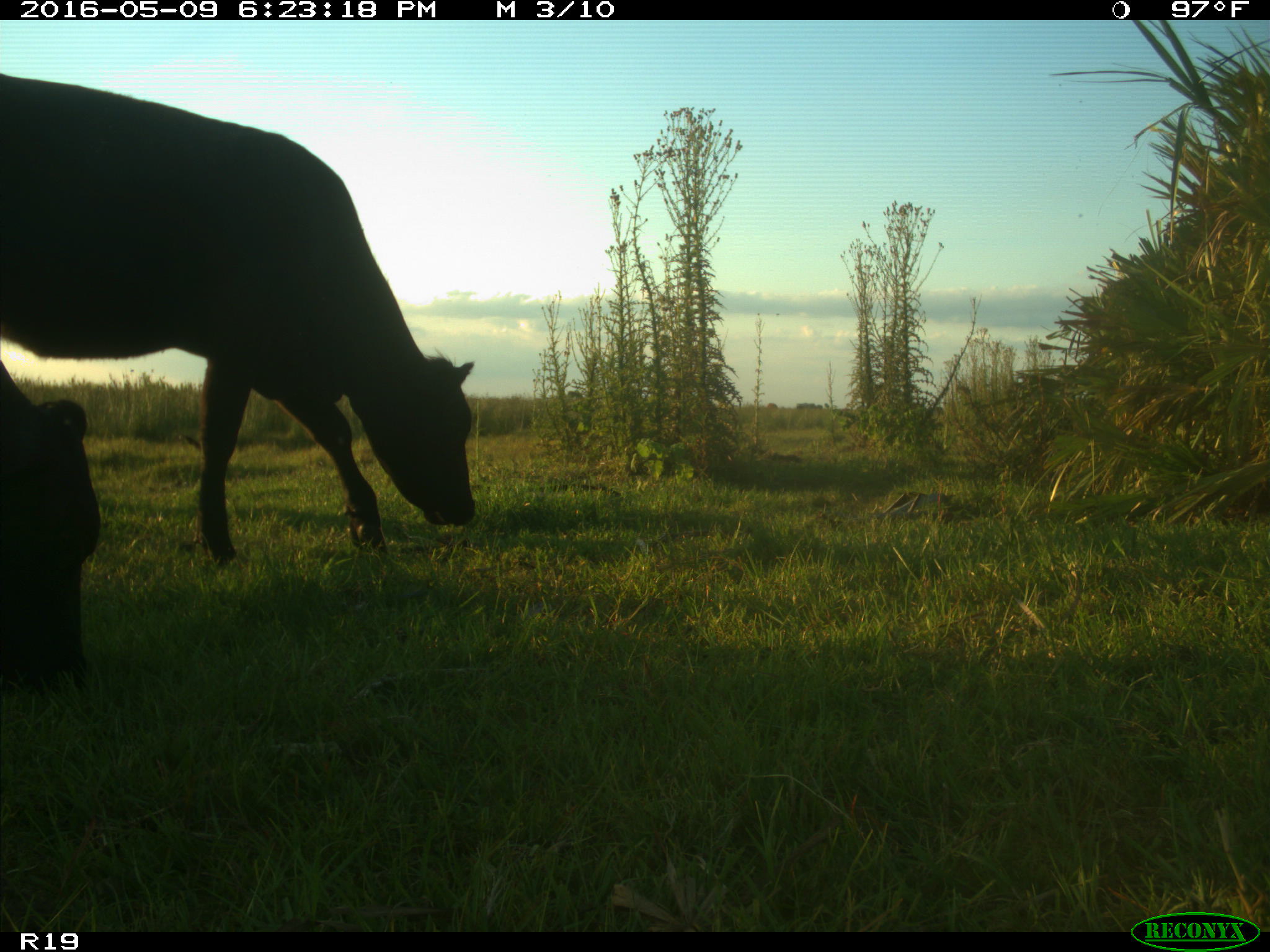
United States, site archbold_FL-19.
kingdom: Animalia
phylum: Chordata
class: Mammalia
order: Artiodactyla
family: Bovidae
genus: Bos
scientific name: Bos taurus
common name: domestic cow